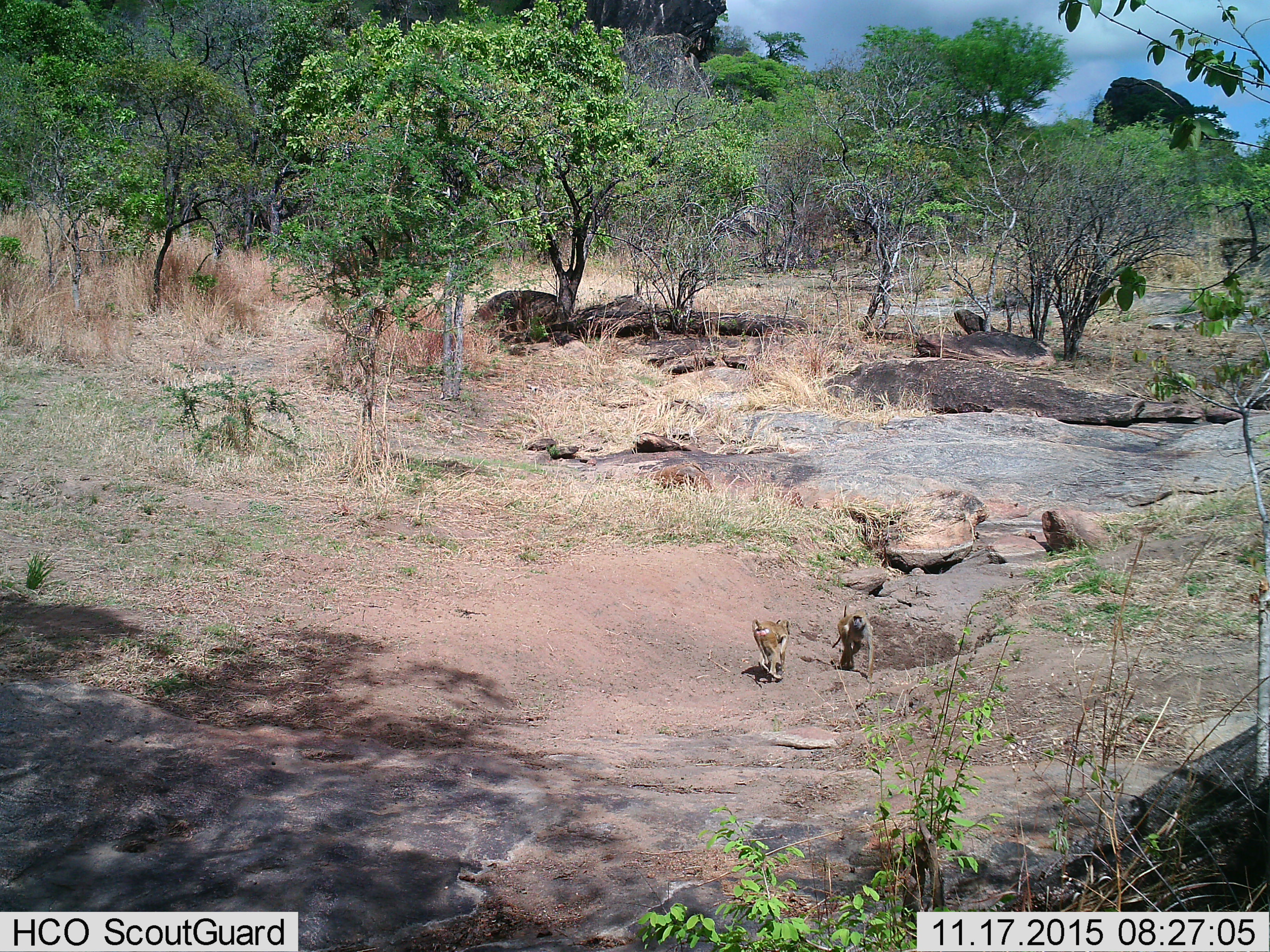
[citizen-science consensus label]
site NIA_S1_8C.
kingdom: Animalia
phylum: Chordata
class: Mammalia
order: Primates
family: Cercopithecidae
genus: Papio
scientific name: Papio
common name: baboon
Baboon (Papio), count 2. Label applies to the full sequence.